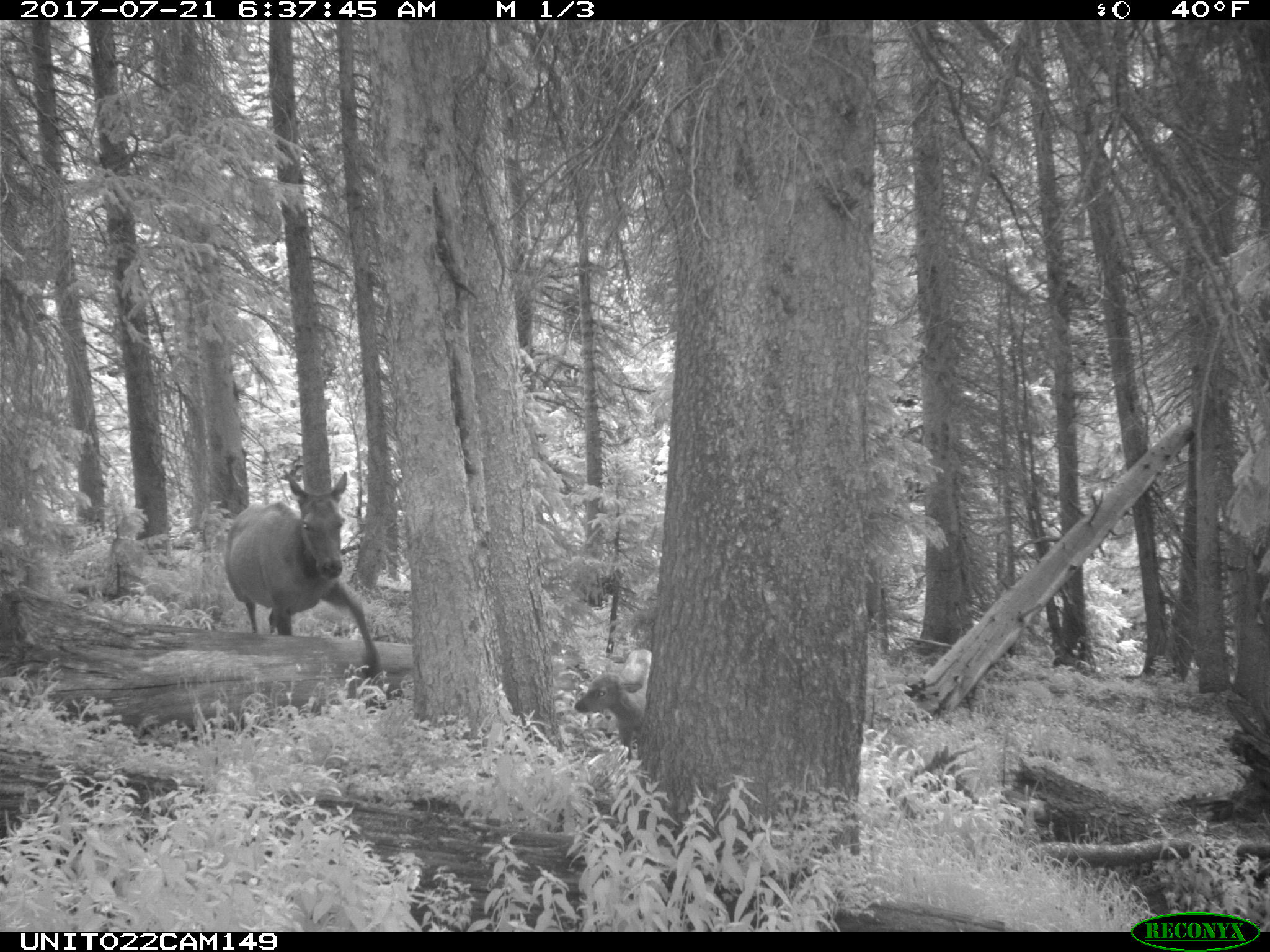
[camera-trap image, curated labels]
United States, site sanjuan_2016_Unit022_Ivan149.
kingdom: Animalia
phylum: Chordata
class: Mammalia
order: Artiodactyla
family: Cervidae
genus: Cervus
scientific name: Cervus elaphus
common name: red deer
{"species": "Cervus elaphus (red deer)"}